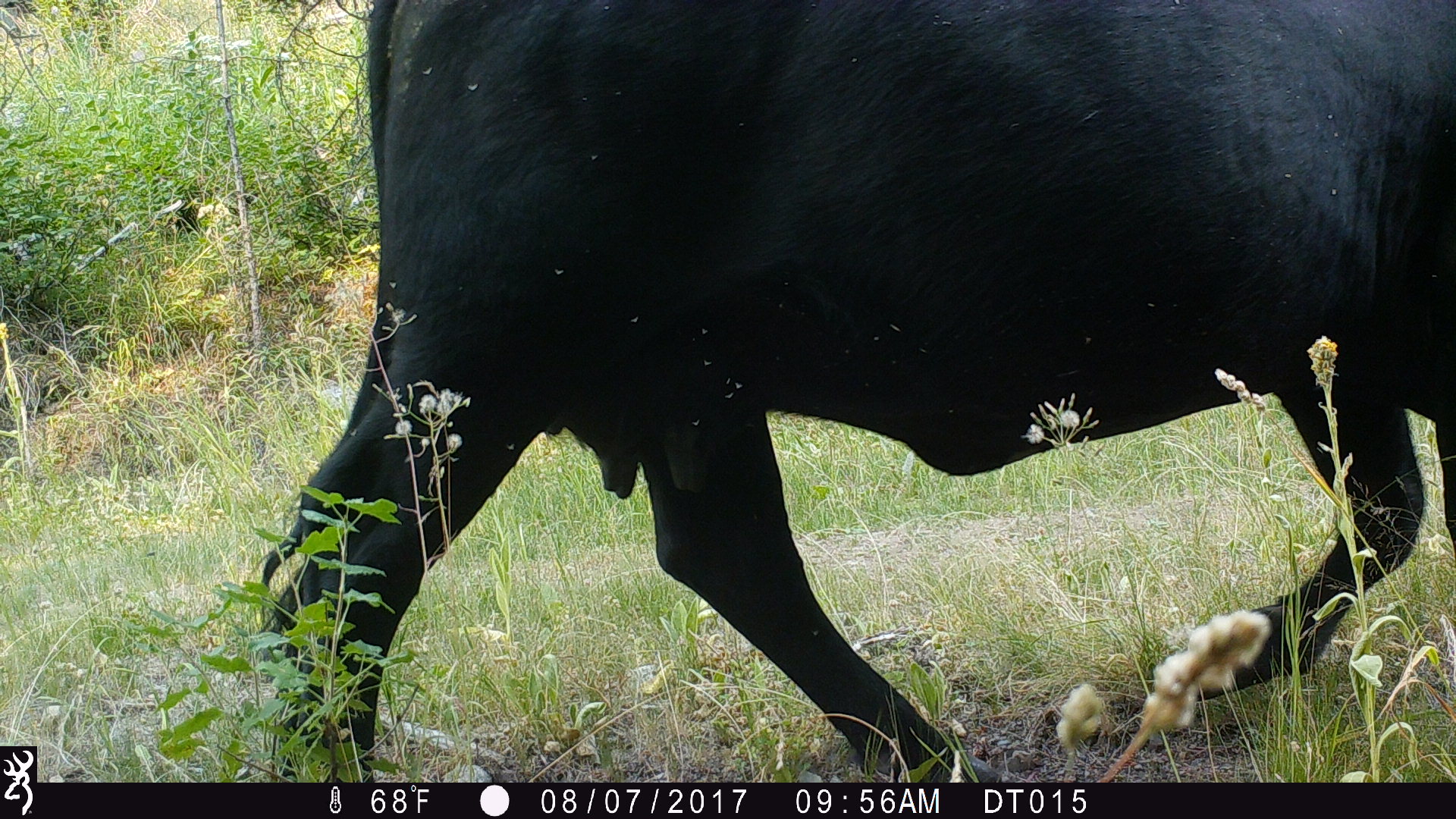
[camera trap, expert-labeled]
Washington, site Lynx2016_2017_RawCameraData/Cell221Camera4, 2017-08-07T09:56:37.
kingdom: Animalia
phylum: Chordata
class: Mammalia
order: Artiodactyla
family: Bovidae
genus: Bos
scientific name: Bos taurus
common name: domestic cattle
Domestic cattle (Bos taurus). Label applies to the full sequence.